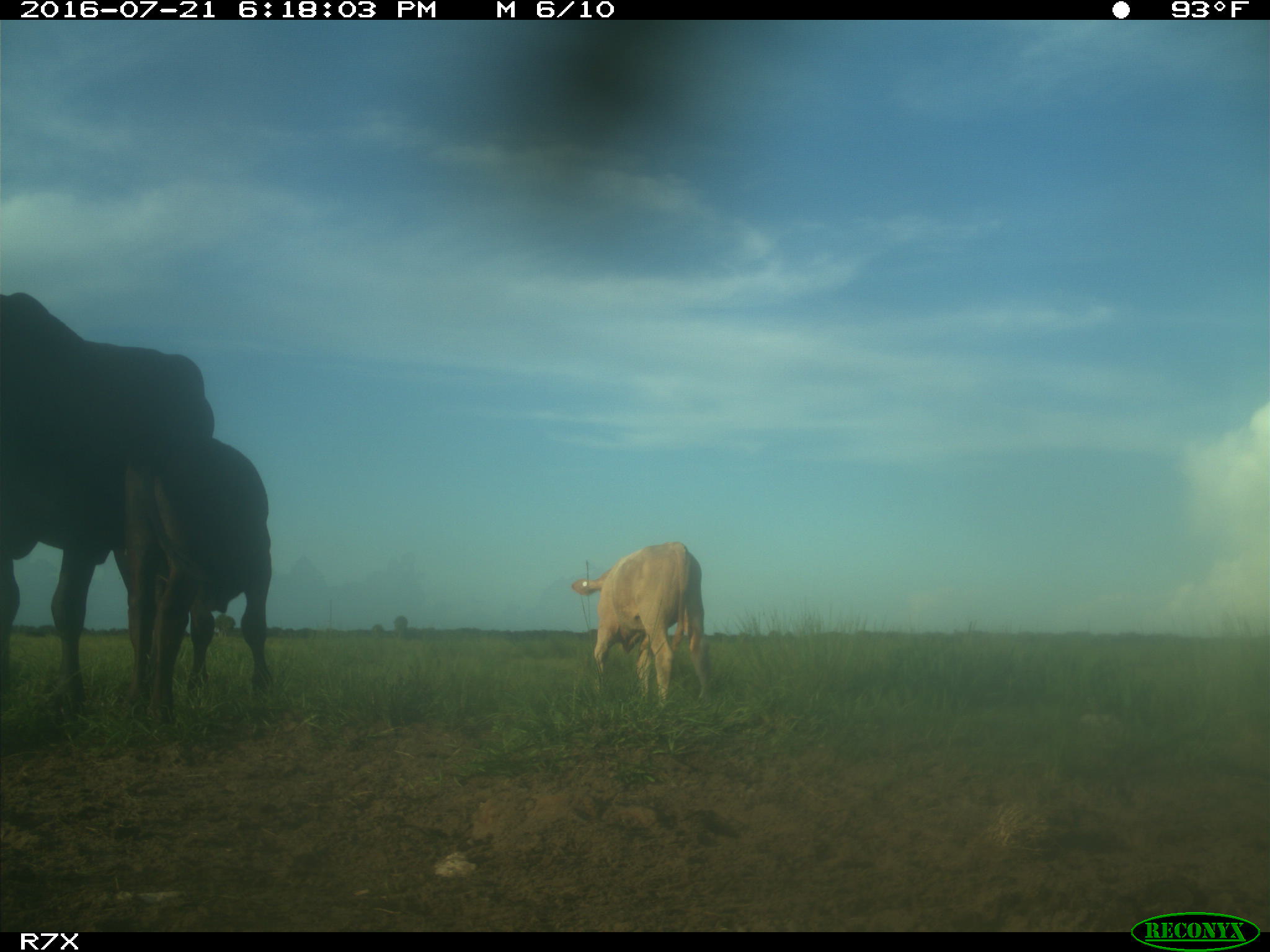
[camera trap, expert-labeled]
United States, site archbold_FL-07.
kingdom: Animalia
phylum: Chordata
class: Mammalia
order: Artiodactyla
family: Bovidae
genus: Bos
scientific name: Bos taurus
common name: domestic cow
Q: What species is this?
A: Bos taurus (domestic cow).